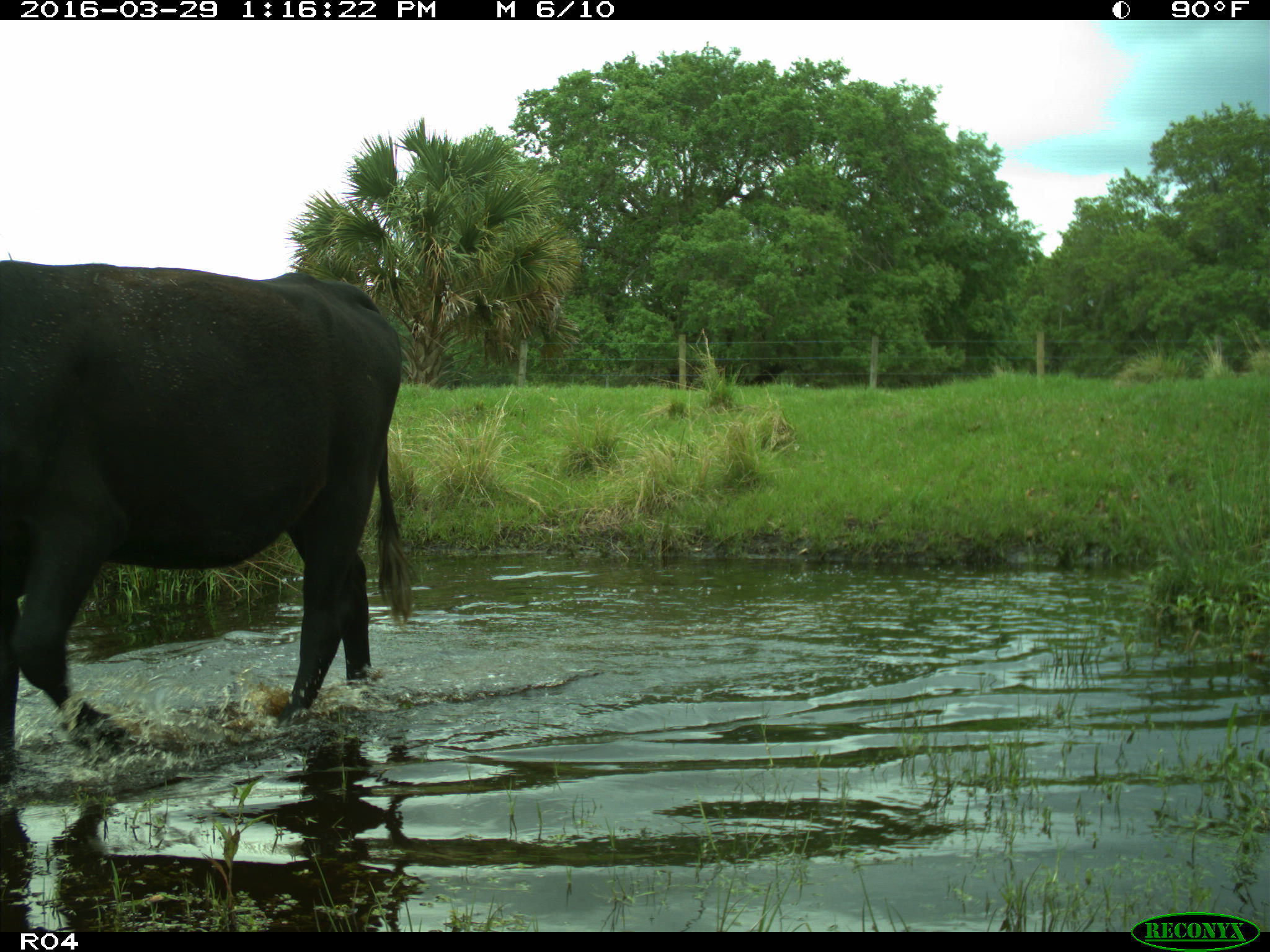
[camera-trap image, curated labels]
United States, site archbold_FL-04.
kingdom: Animalia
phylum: Chordata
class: Mammalia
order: Artiodactyla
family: Bovidae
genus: Bos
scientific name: Bos taurus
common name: domestic cow